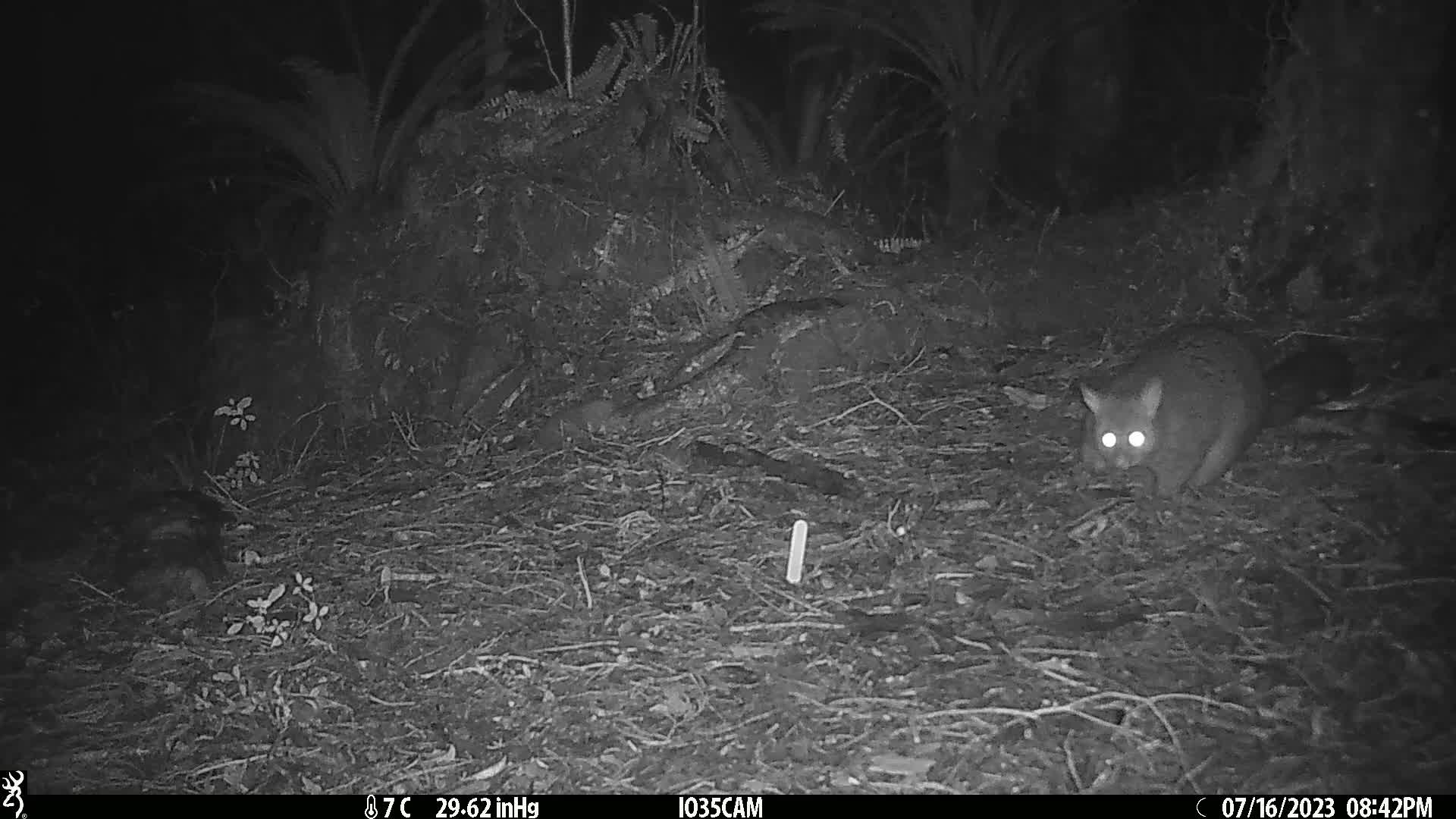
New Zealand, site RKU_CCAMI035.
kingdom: Animalia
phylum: Chordata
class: Mammalia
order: Diprotodontia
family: Phalangeridae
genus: Trichosurus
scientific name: Trichosurus vulpecula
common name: common brushtail possum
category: possum